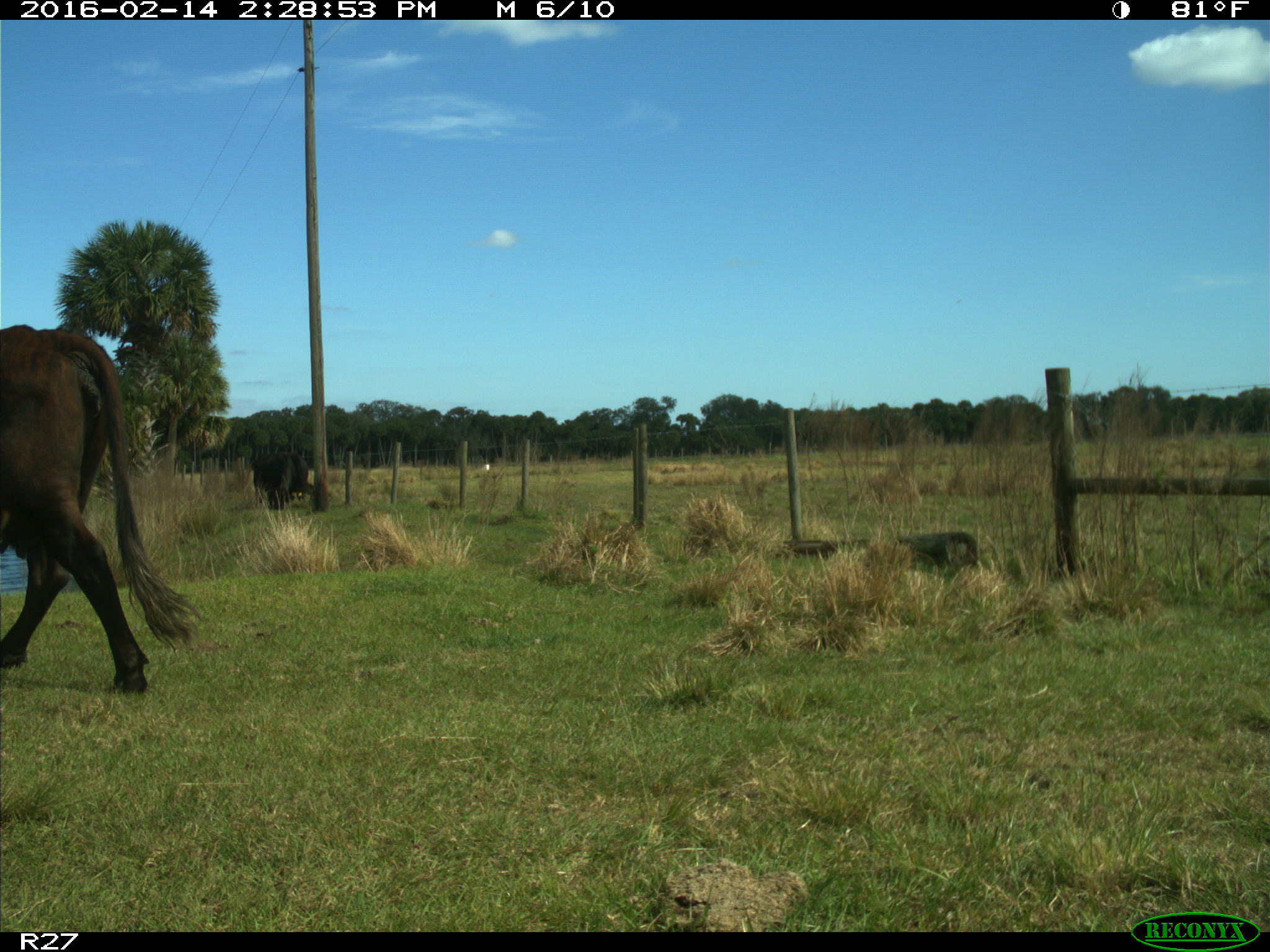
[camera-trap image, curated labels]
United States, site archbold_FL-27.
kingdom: Animalia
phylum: Chordata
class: Mammalia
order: Artiodactyla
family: Bovidae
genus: Bos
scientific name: Bos taurus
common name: domestic cow